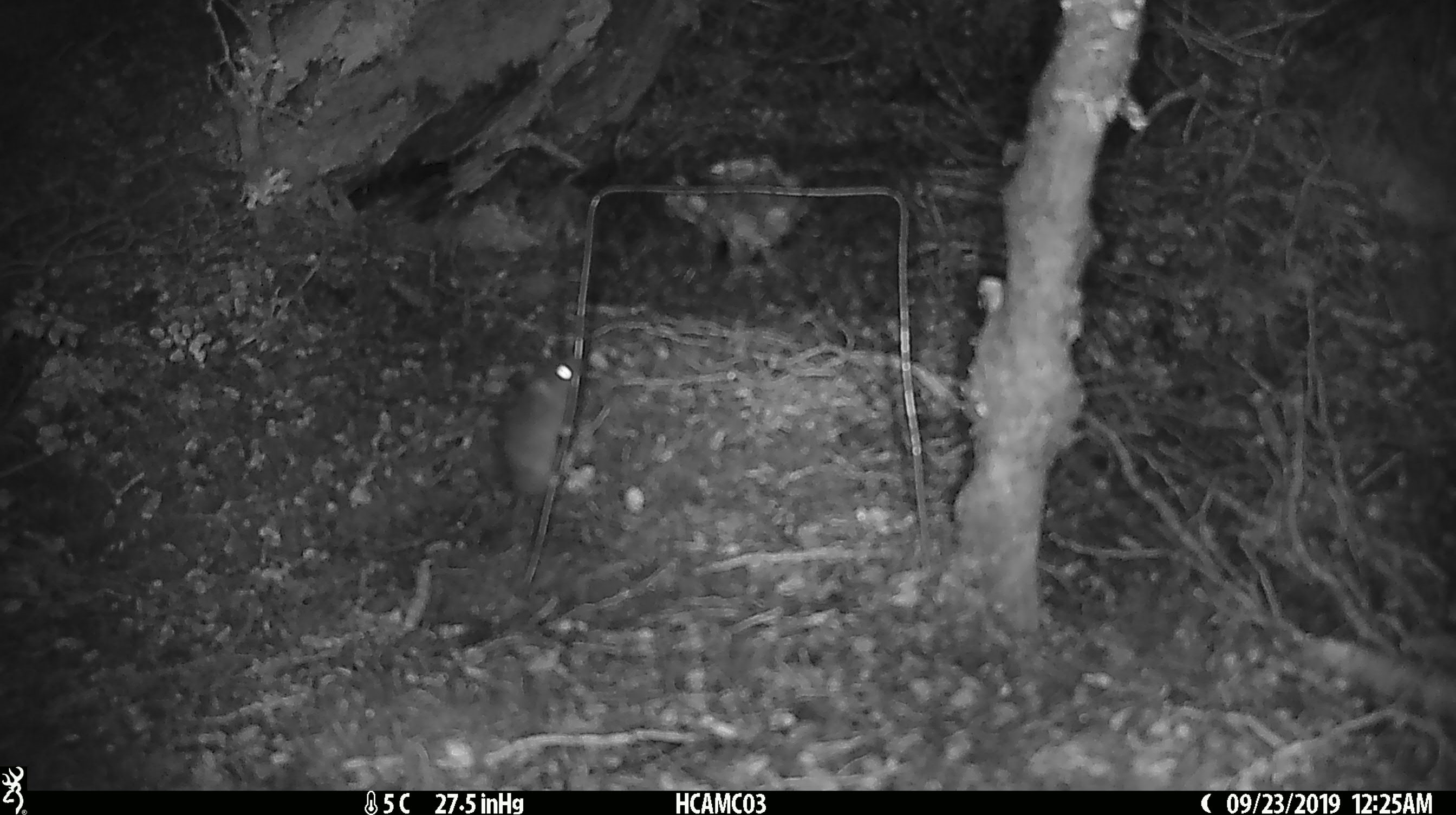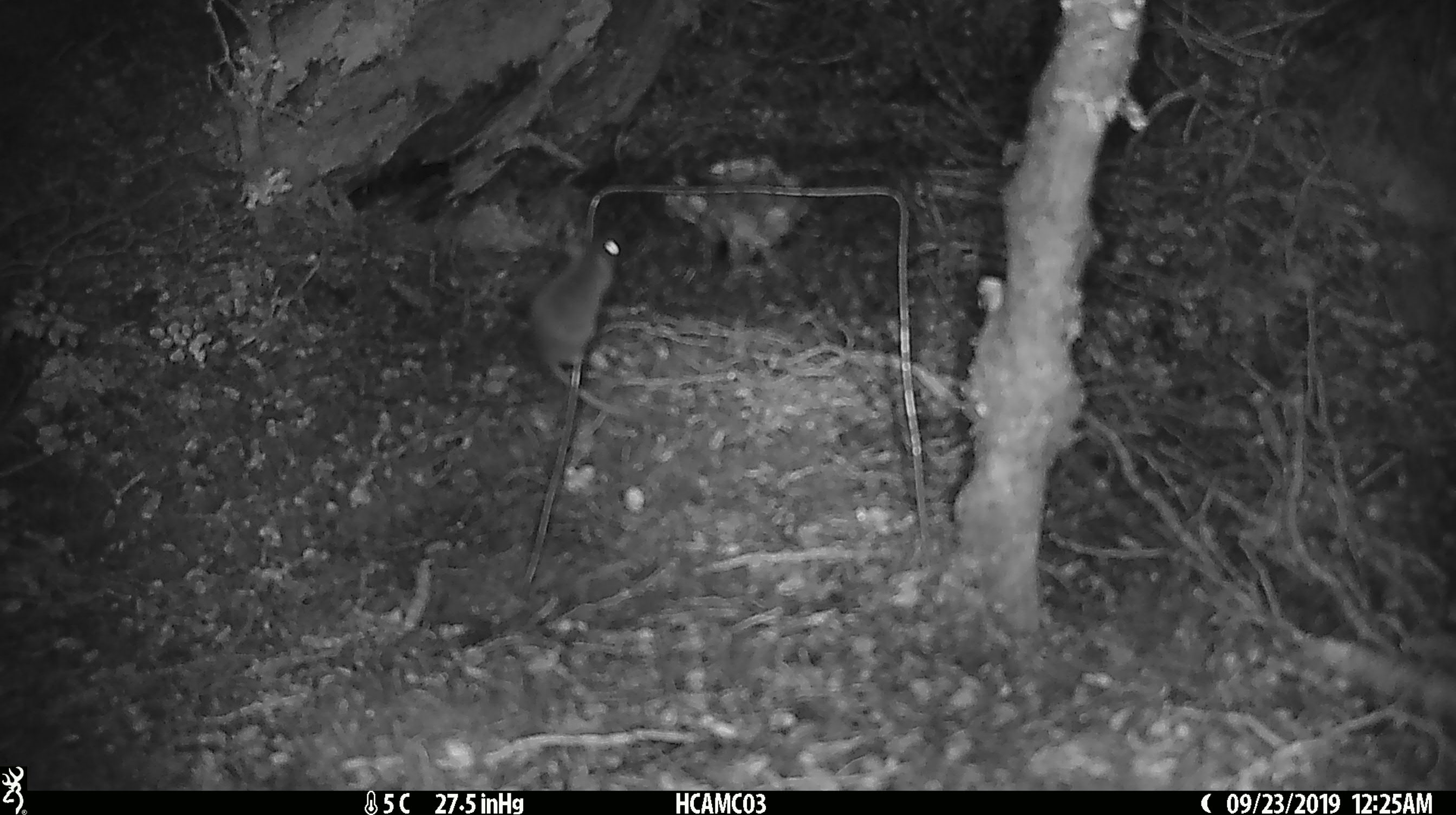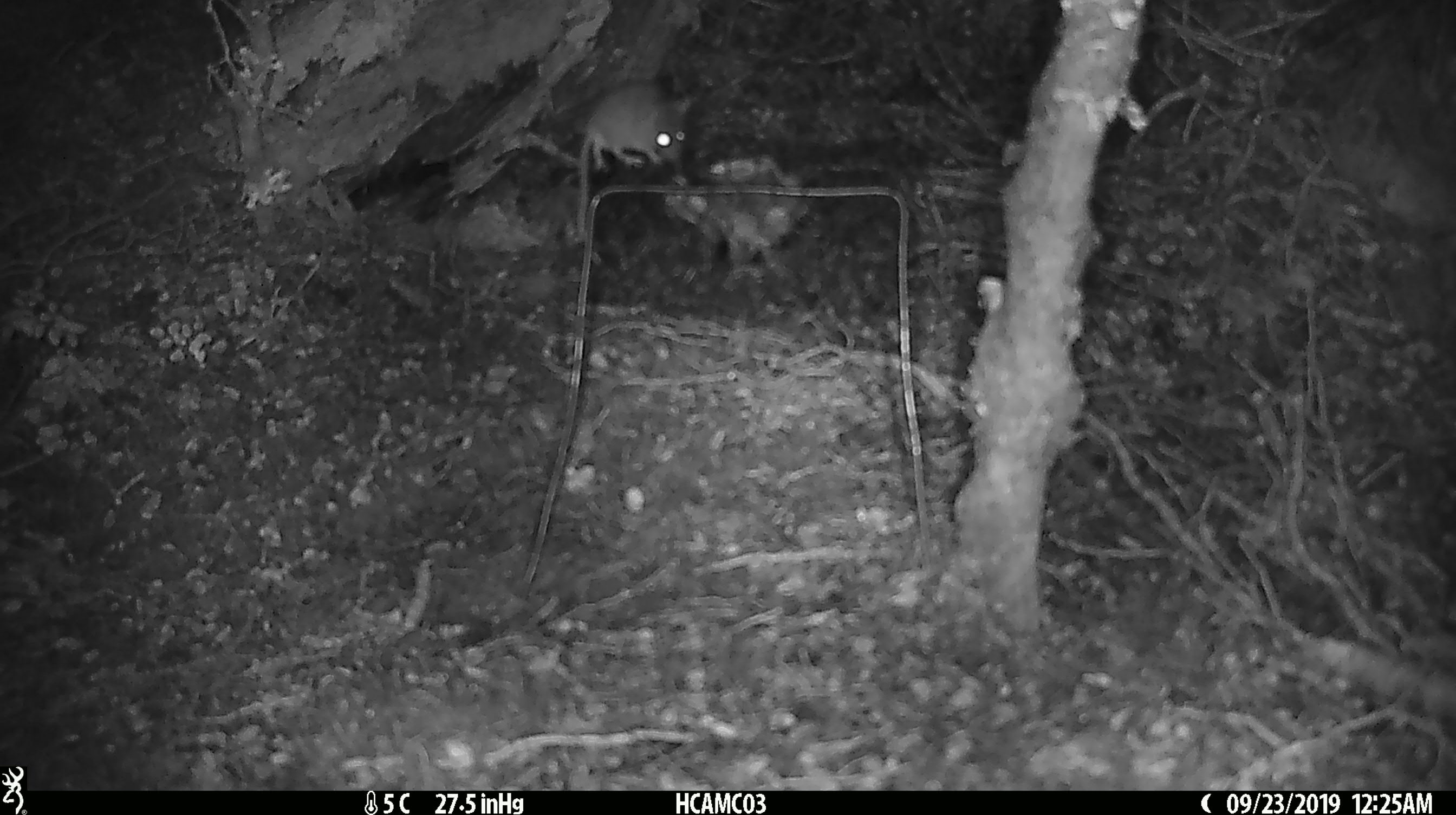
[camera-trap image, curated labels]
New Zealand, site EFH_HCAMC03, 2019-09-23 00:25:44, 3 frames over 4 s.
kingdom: Animalia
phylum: Chordata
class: Mammalia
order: Rodentia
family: Muridae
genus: Mus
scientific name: Mus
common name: mouse